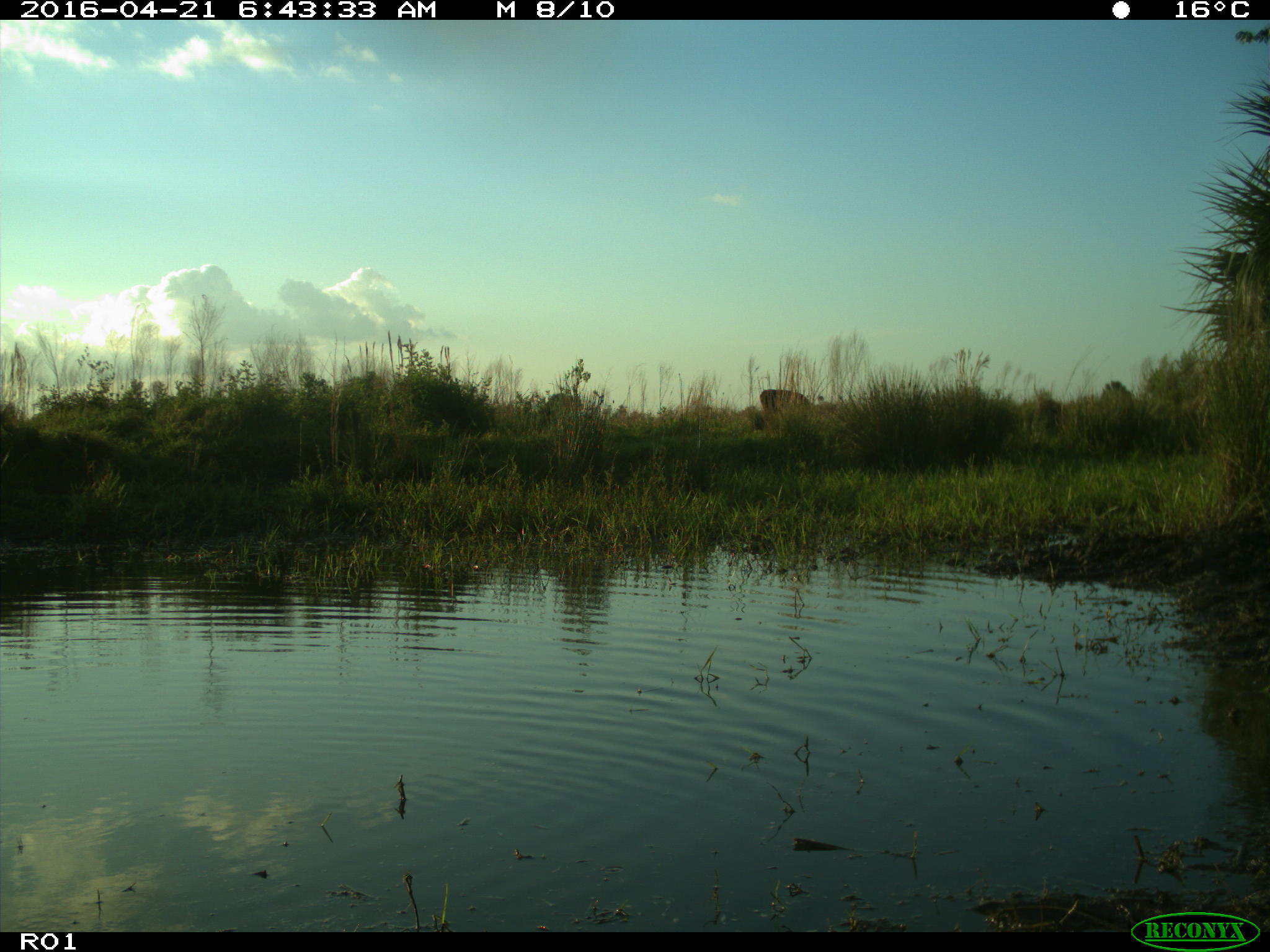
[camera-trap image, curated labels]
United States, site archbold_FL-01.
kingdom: Animalia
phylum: Chordata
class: Mammalia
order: Artiodactyla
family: Bovidae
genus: Bos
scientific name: Bos taurus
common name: domestic cow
Bos taurus (domestic cow).